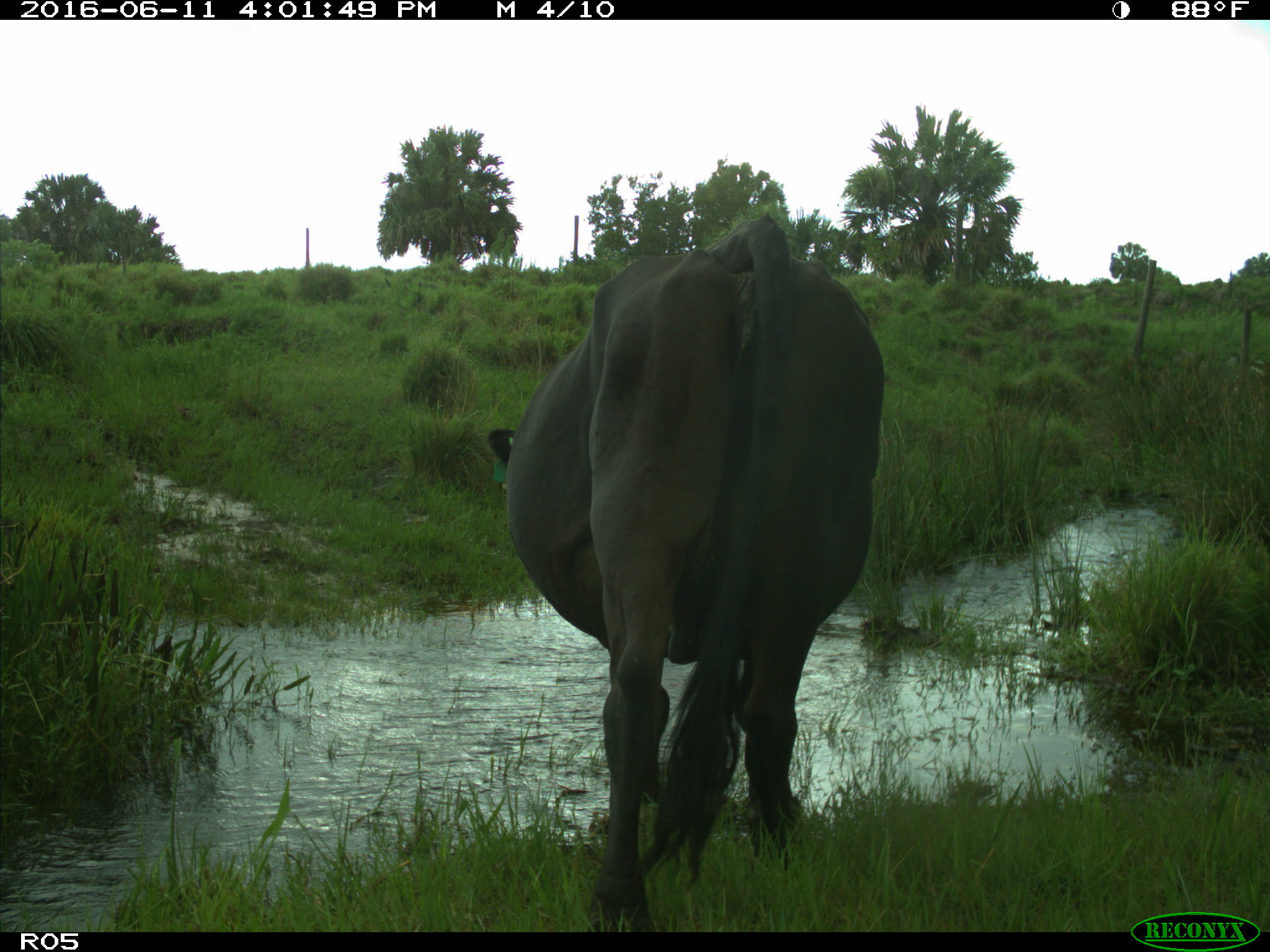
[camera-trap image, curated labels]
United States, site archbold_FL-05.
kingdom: Animalia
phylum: Chordata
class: Mammalia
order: Artiodactyla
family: Bovidae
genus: Bos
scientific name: Bos taurus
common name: domestic cow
Bos taurus (domestic cow).